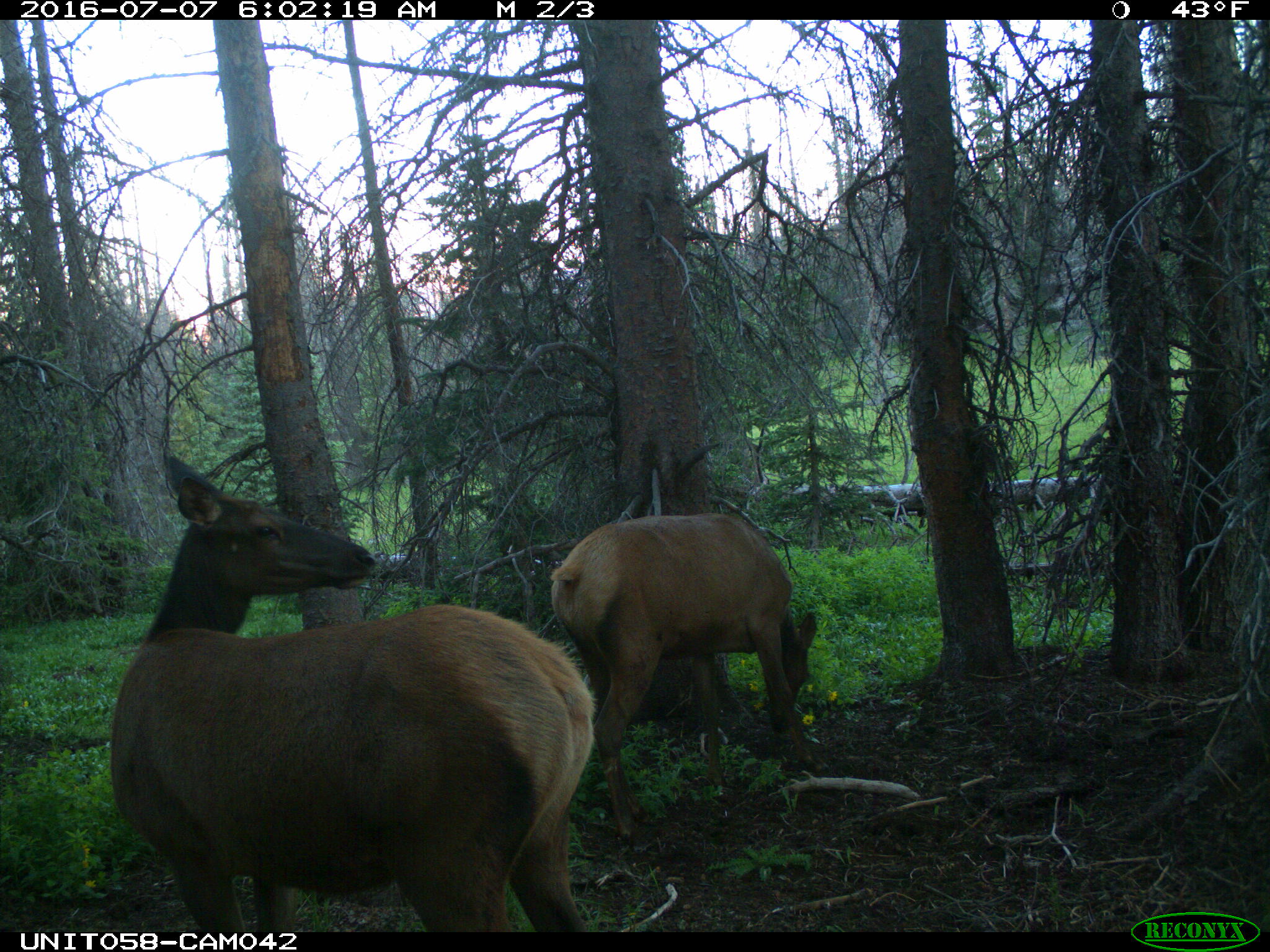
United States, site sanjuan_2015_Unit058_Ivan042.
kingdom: Animalia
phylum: Chordata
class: Mammalia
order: Artiodactyla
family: Cervidae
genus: Cervus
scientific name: Cervus elaphus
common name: red deer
Cervus elaphus (red deer).